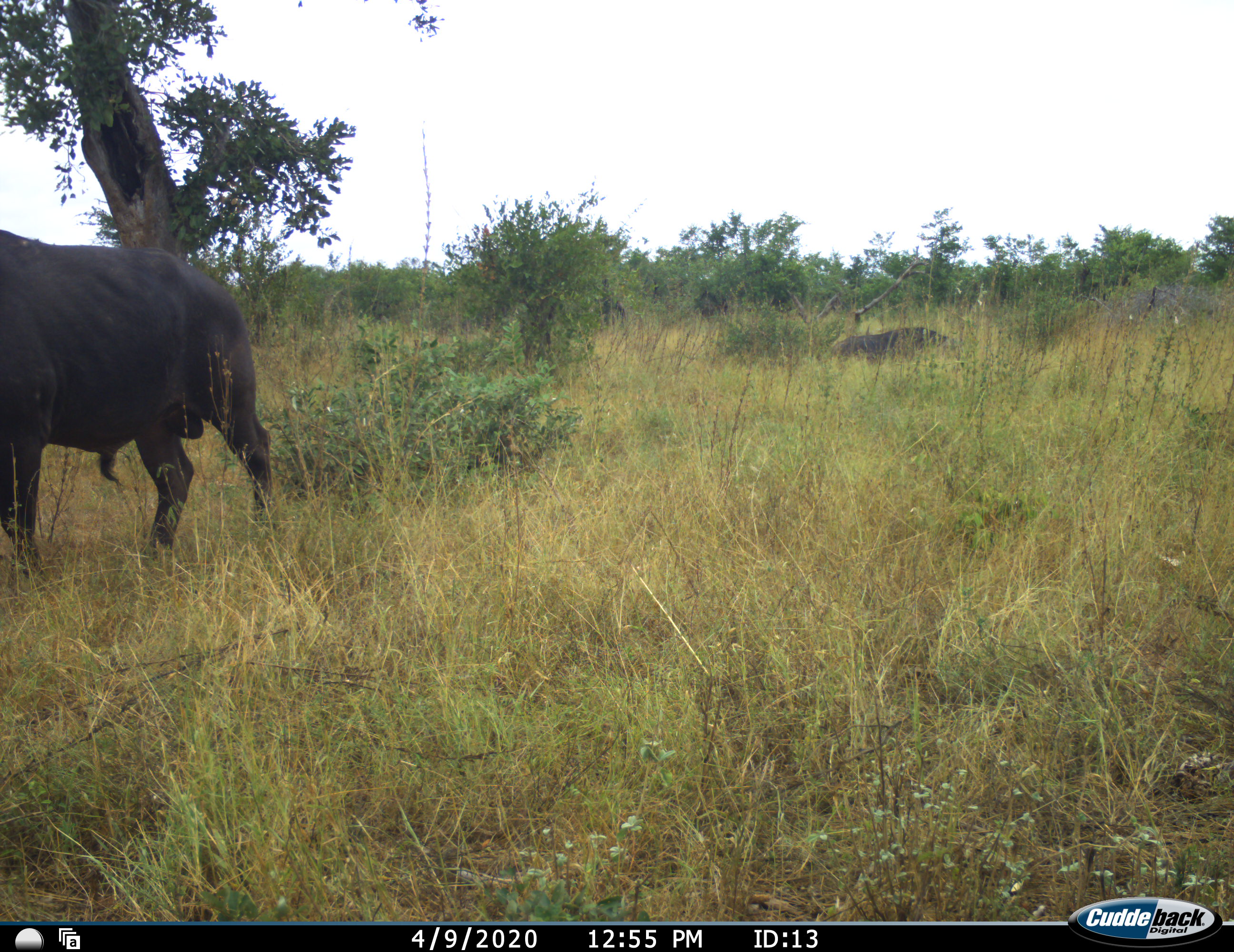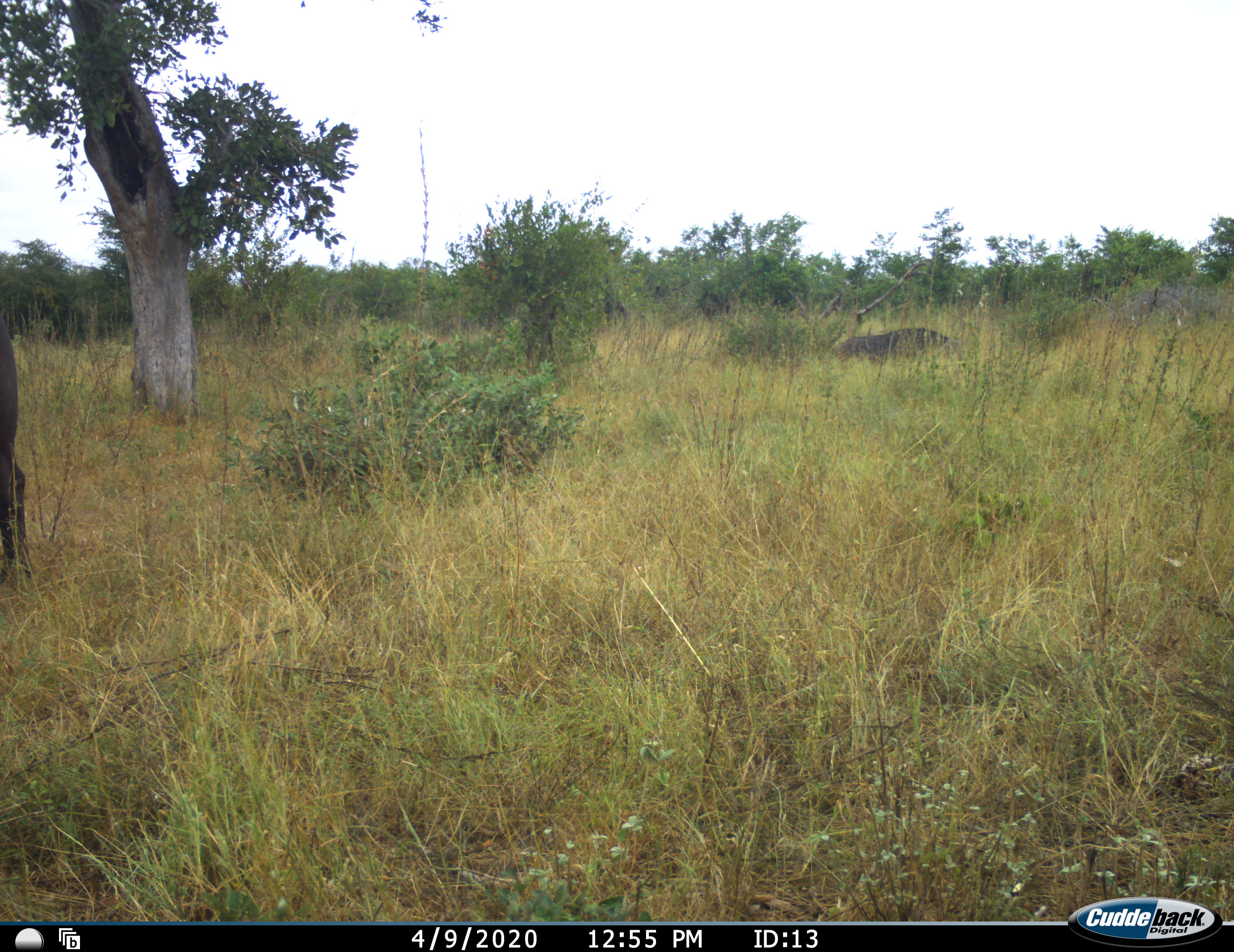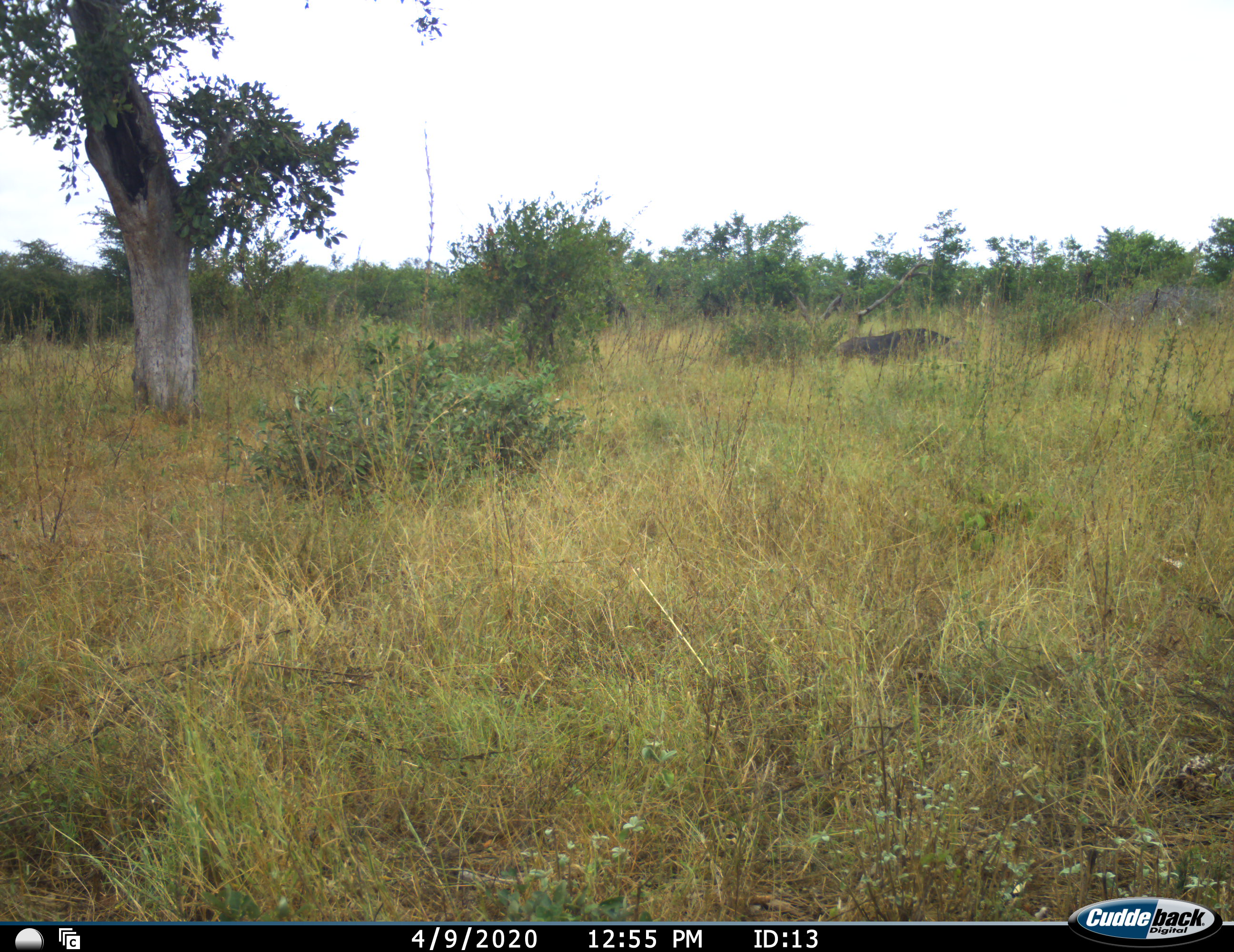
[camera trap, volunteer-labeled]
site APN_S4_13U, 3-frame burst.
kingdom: Animalia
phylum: Chordata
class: Mammalia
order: Artiodactyla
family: Bovidae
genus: Syncerus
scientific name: Syncerus caffer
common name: african buffalo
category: buffalo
Buffalo (african buffalo) (Syncerus caffer), count 2. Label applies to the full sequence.